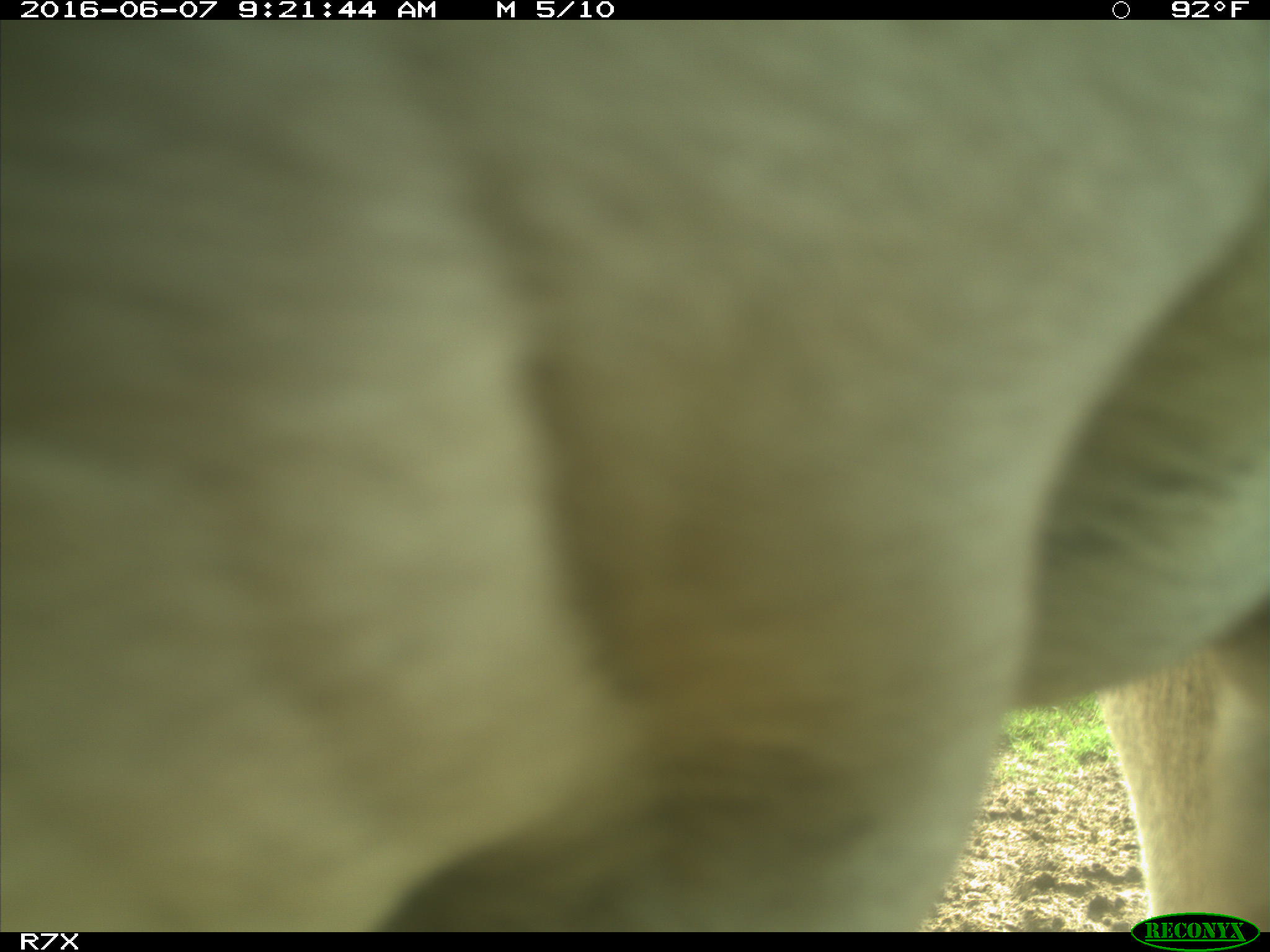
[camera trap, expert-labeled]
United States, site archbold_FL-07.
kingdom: Animalia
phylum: Chordata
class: Mammalia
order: Artiodactyla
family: Bovidae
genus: Bos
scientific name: Bos taurus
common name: domestic cow